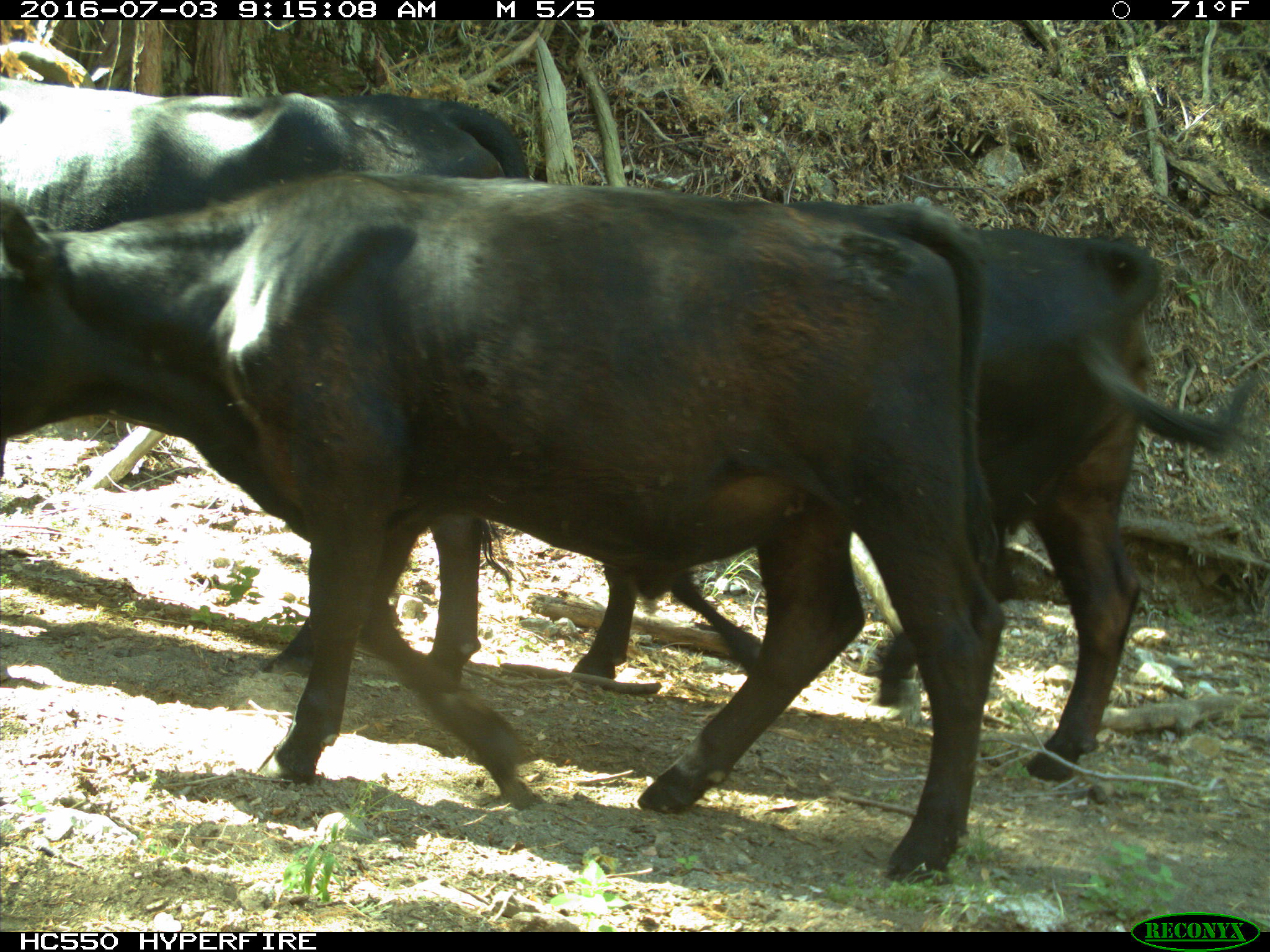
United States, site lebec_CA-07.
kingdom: Animalia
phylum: Chordata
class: Mammalia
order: Artiodactyla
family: Bovidae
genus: Bos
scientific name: Bos taurus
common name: domestic cow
Bos taurus (domestic cow).